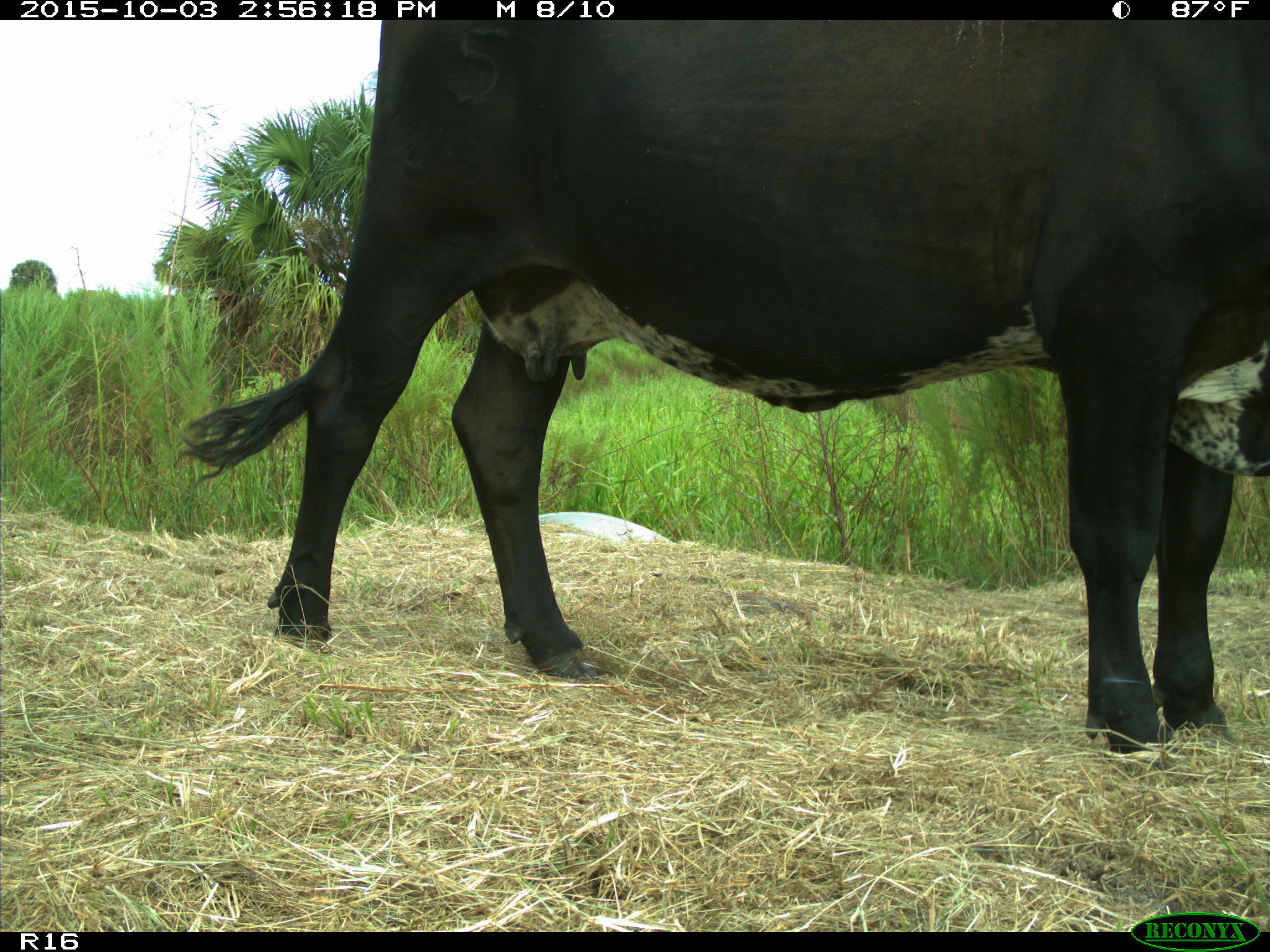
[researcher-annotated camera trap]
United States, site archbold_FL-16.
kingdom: Animalia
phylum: Chordata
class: Mammalia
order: Artiodactyla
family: Bovidae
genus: Bos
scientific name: Bos taurus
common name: domestic cow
Bos taurus (domestic cow).